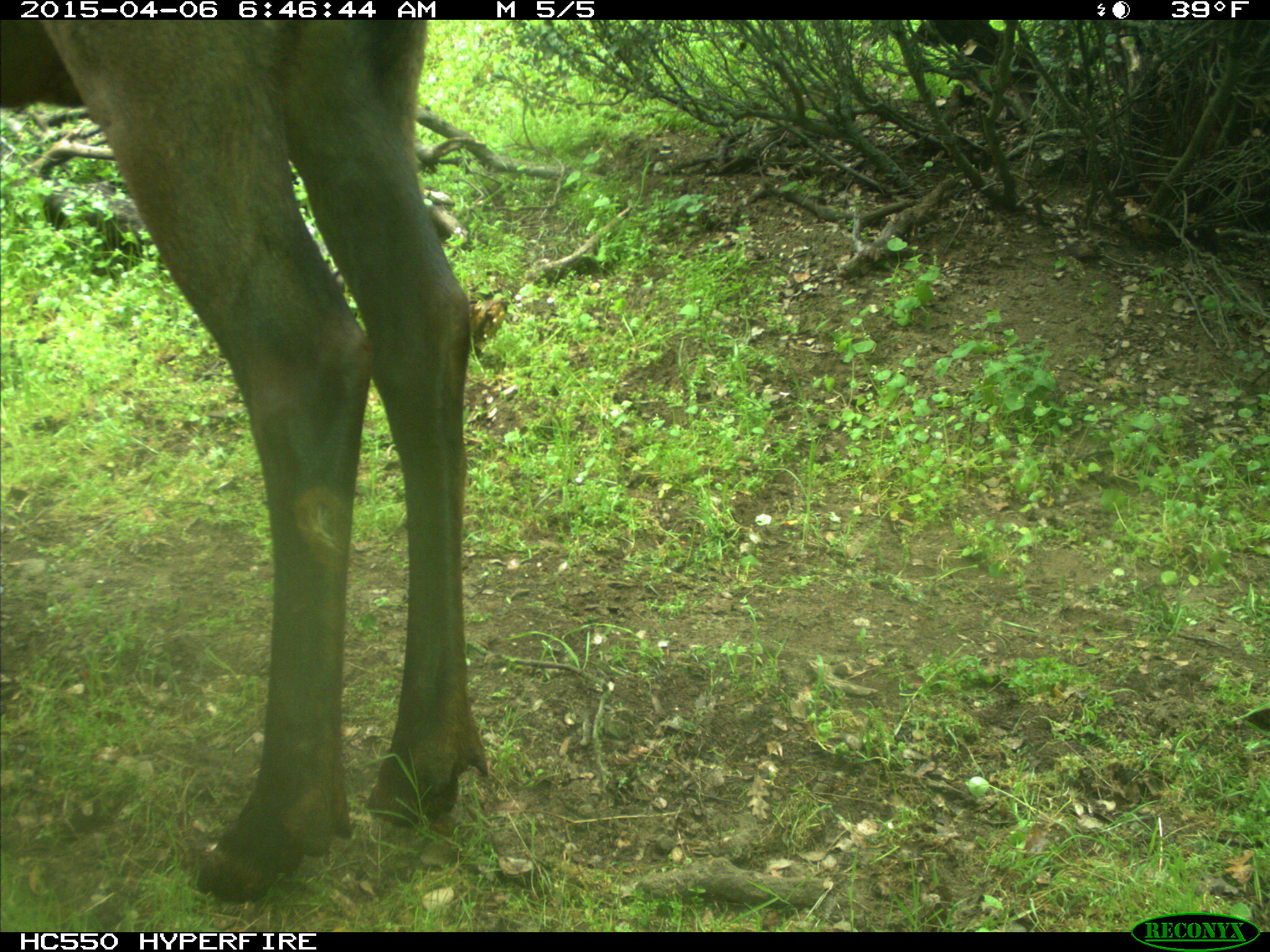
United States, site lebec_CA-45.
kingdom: Animalia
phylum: Chordata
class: Mammalia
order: Artiodactyla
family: Cervidae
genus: Cervus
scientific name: Cervus canadensis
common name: elk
Cervus canadensis (elk).